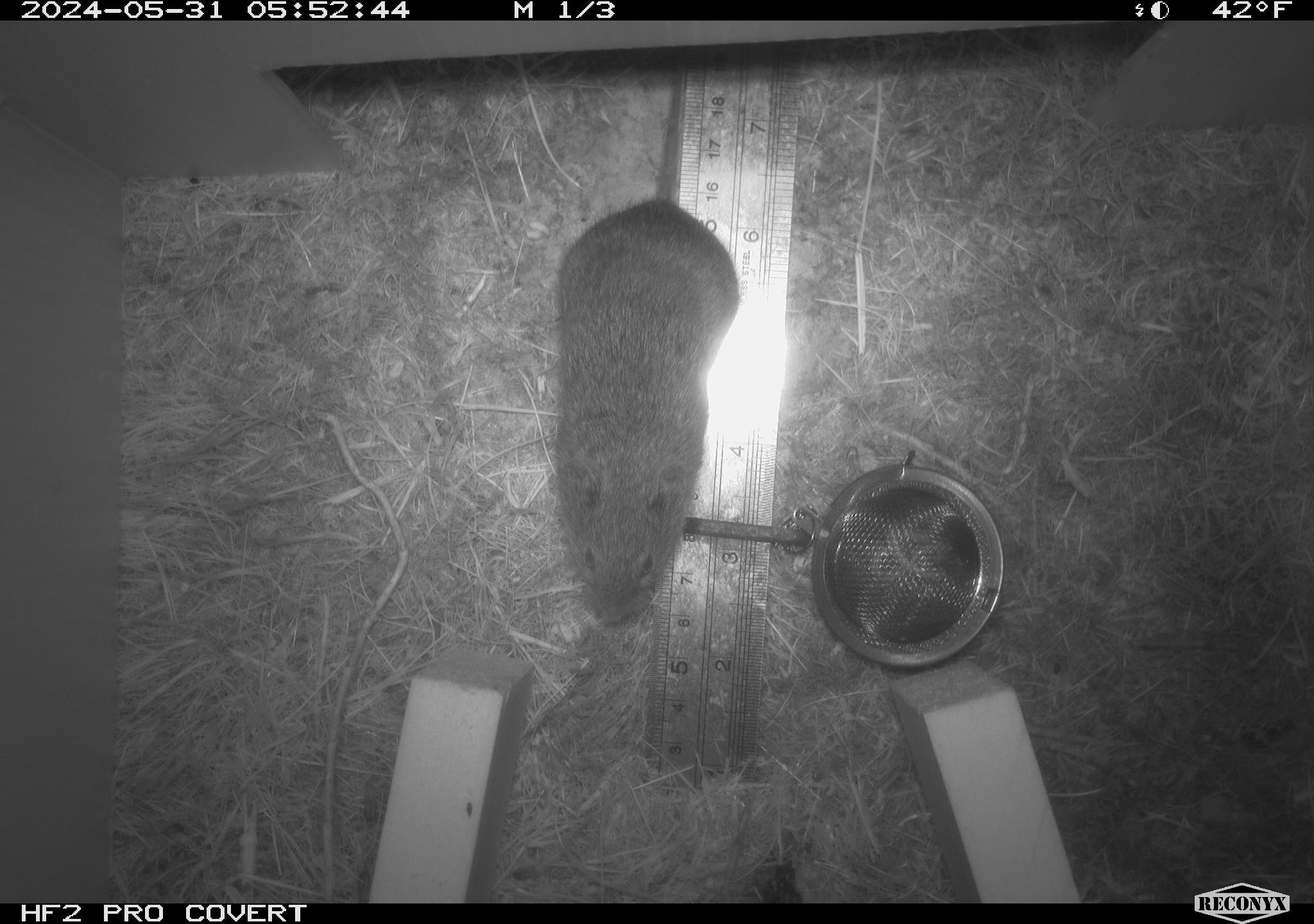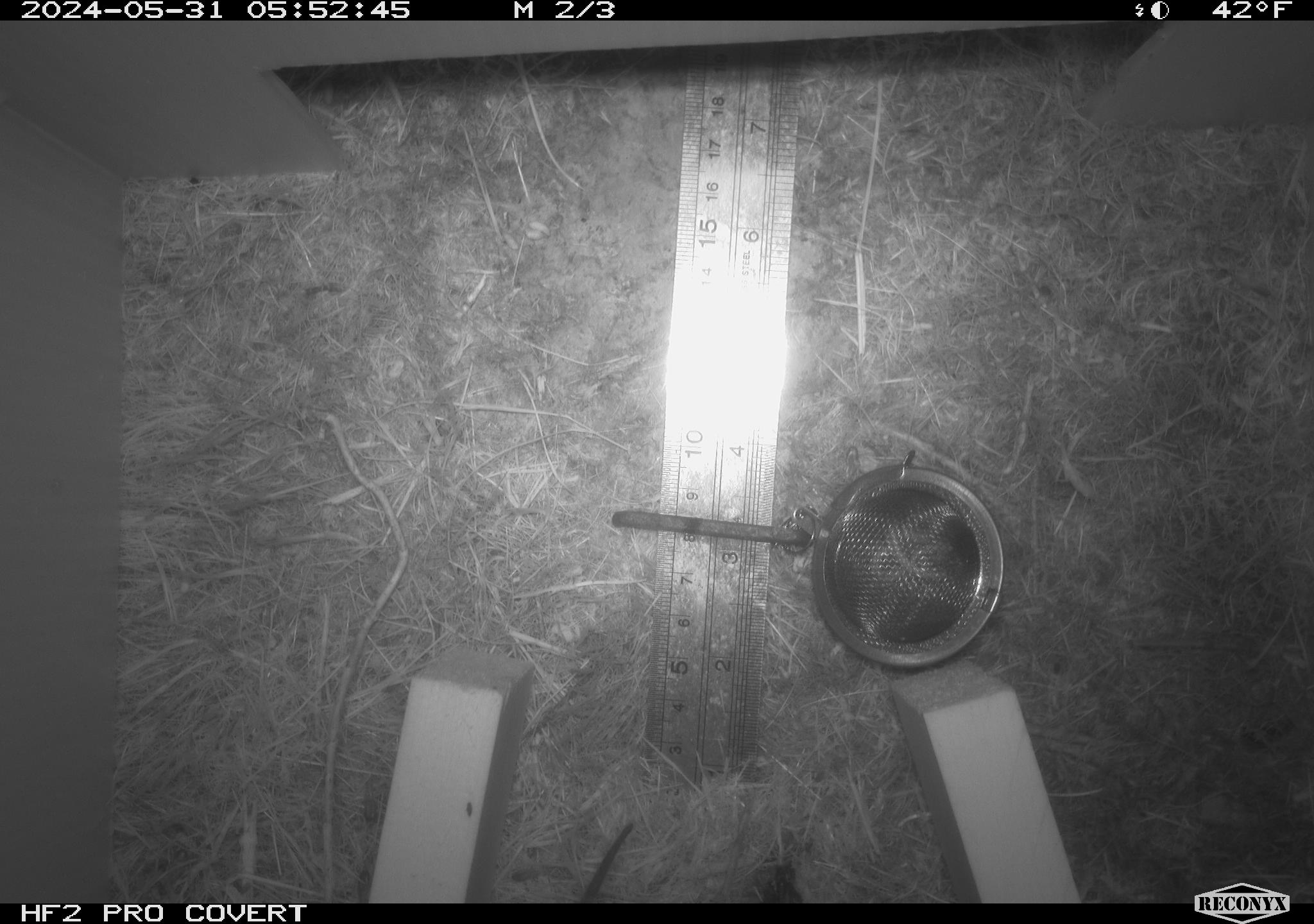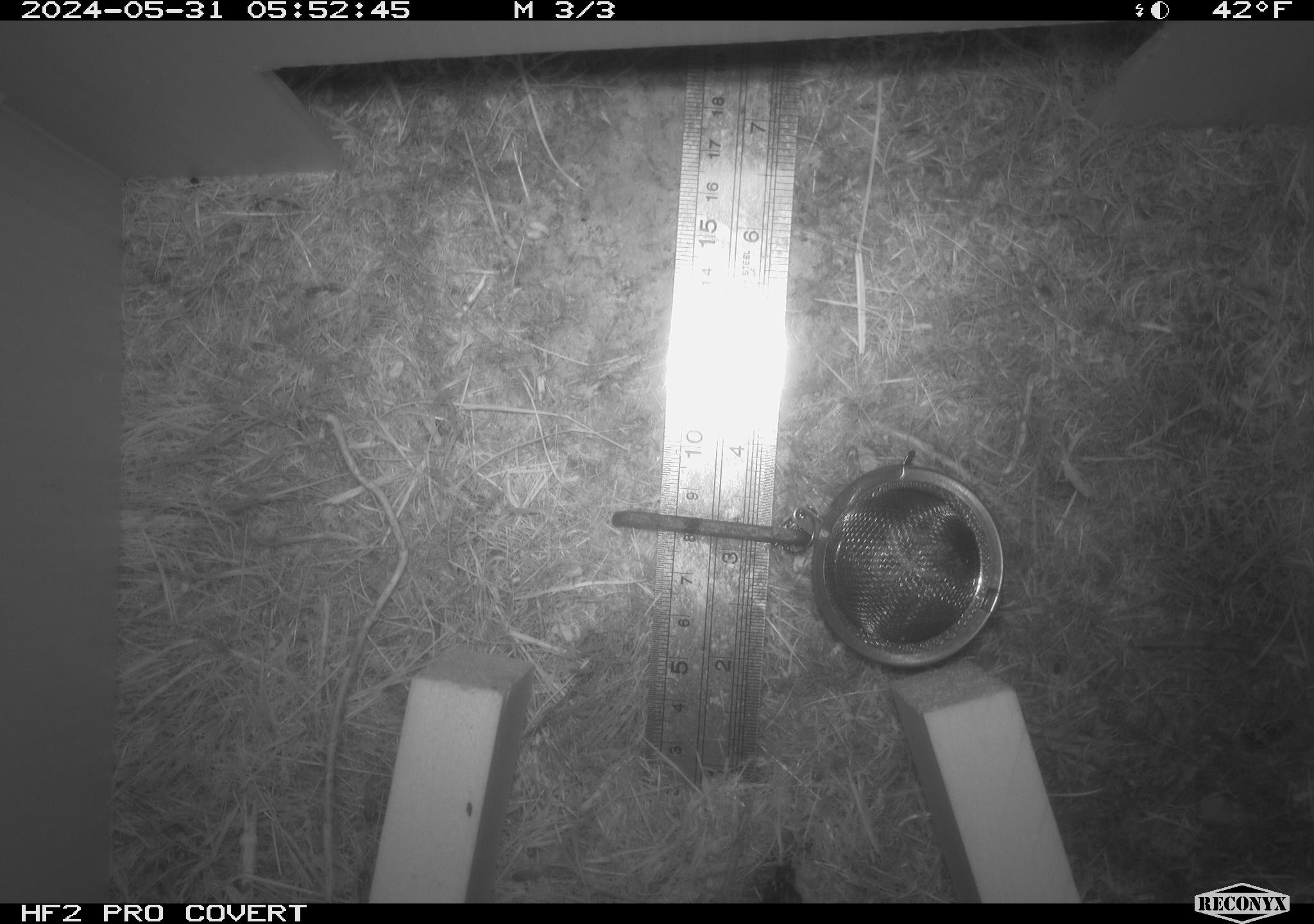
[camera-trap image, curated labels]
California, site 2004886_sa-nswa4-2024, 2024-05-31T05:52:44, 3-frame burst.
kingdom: Animalia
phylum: Chordata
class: Mammalia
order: Rodentia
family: Cricetidae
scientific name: Arvicolinae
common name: voles, lemmings, and muskrats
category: arvicolinae subfamily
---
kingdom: Animalia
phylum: Chordata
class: Mammalia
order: Rodentia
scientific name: Rodentia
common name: rodent